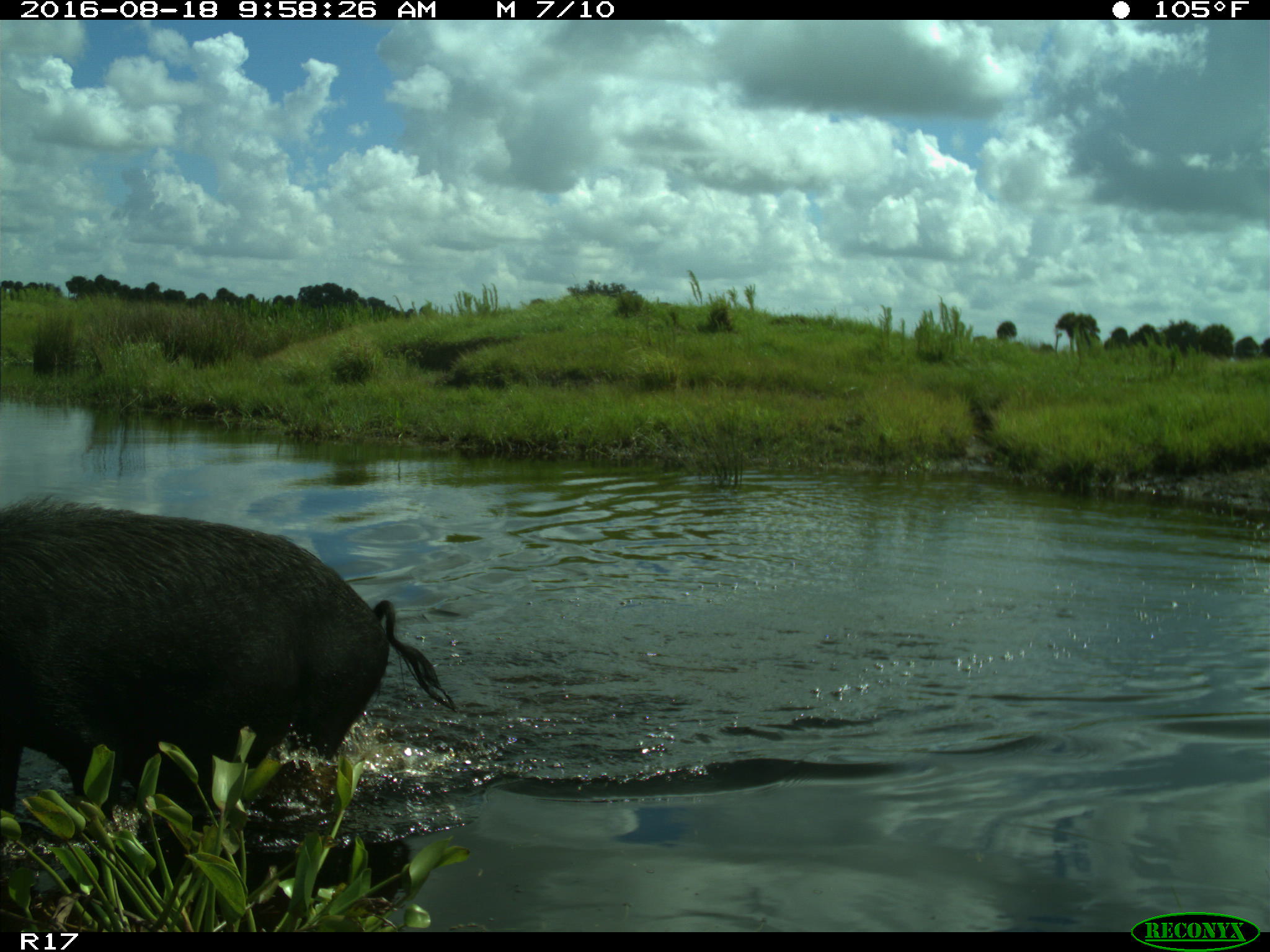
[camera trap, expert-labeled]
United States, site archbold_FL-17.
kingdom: Animalia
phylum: Chordata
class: Mammalia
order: Artiodactyla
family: Suidae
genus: Sus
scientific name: Sus scrofa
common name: wild boar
Sus scrofa (wild boar).